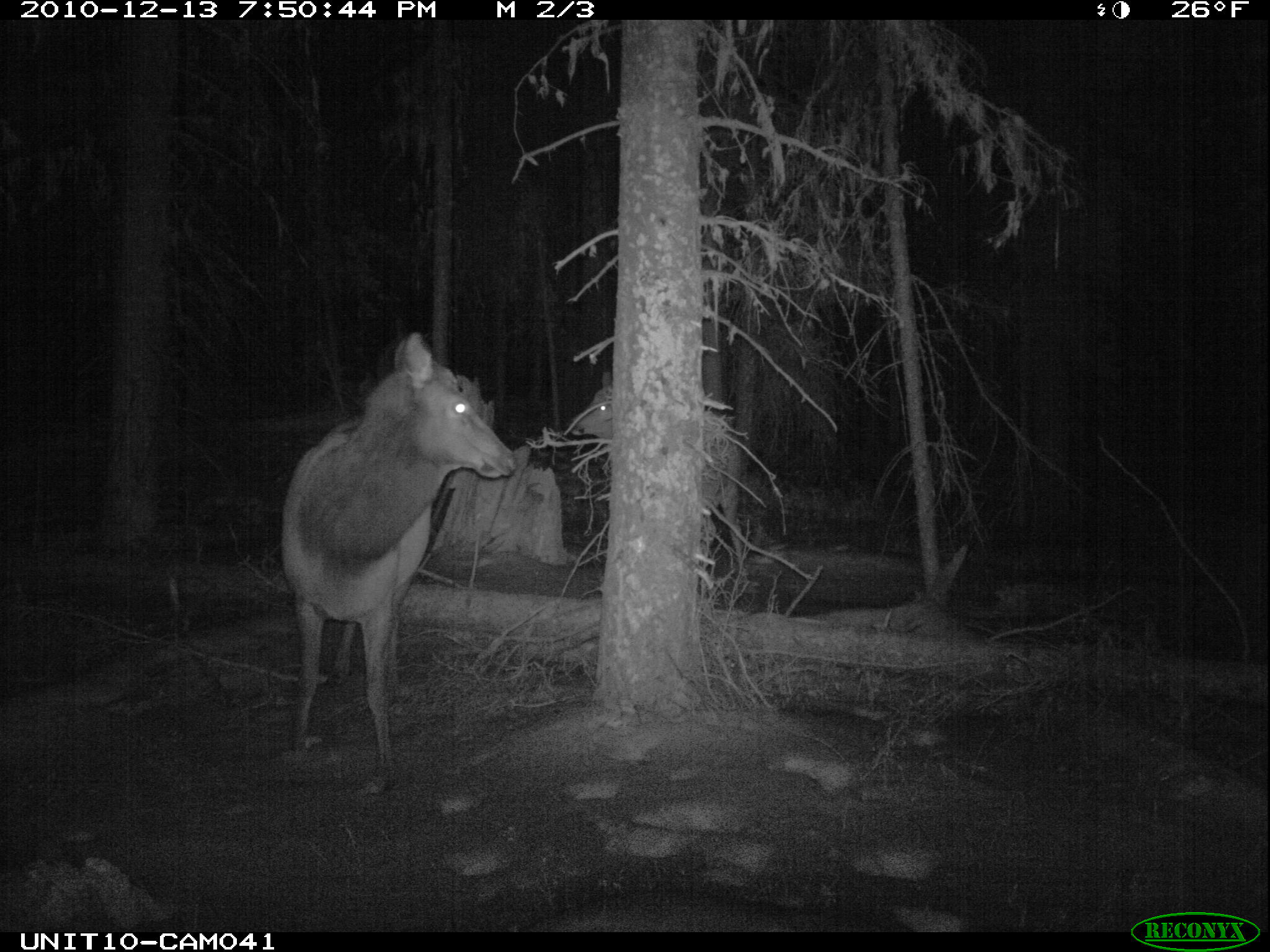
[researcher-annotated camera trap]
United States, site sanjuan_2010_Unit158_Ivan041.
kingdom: Animalia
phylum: Chordata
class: Mammalia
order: Artiodactyla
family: Cervidae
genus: Cervus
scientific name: Cervus elaphus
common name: red deer